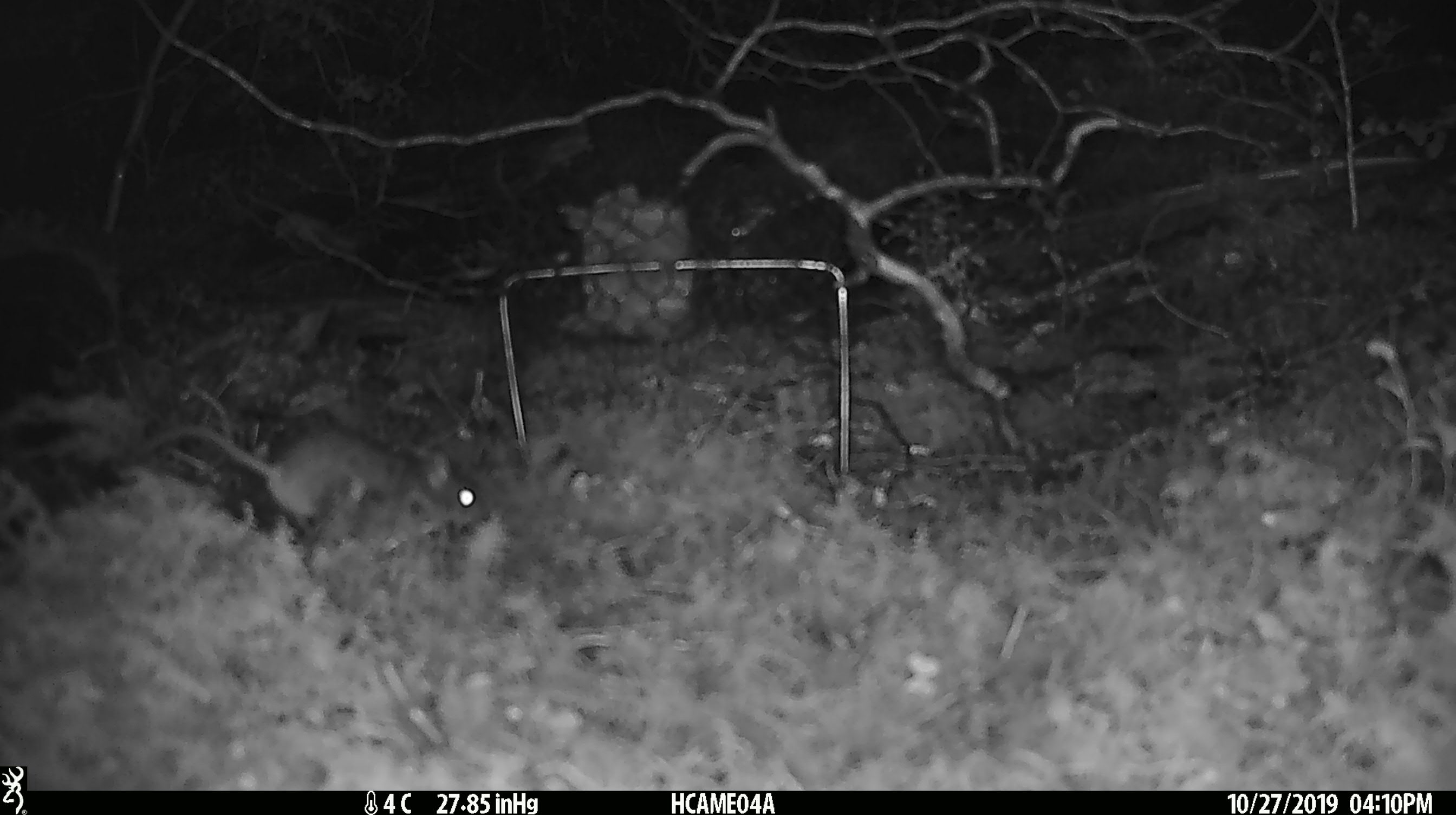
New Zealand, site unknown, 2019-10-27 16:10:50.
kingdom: Animalia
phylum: Chordata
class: Mammalia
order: Rodentia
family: Muridae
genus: Mus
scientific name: Mus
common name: mouse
Mouse (Mus).